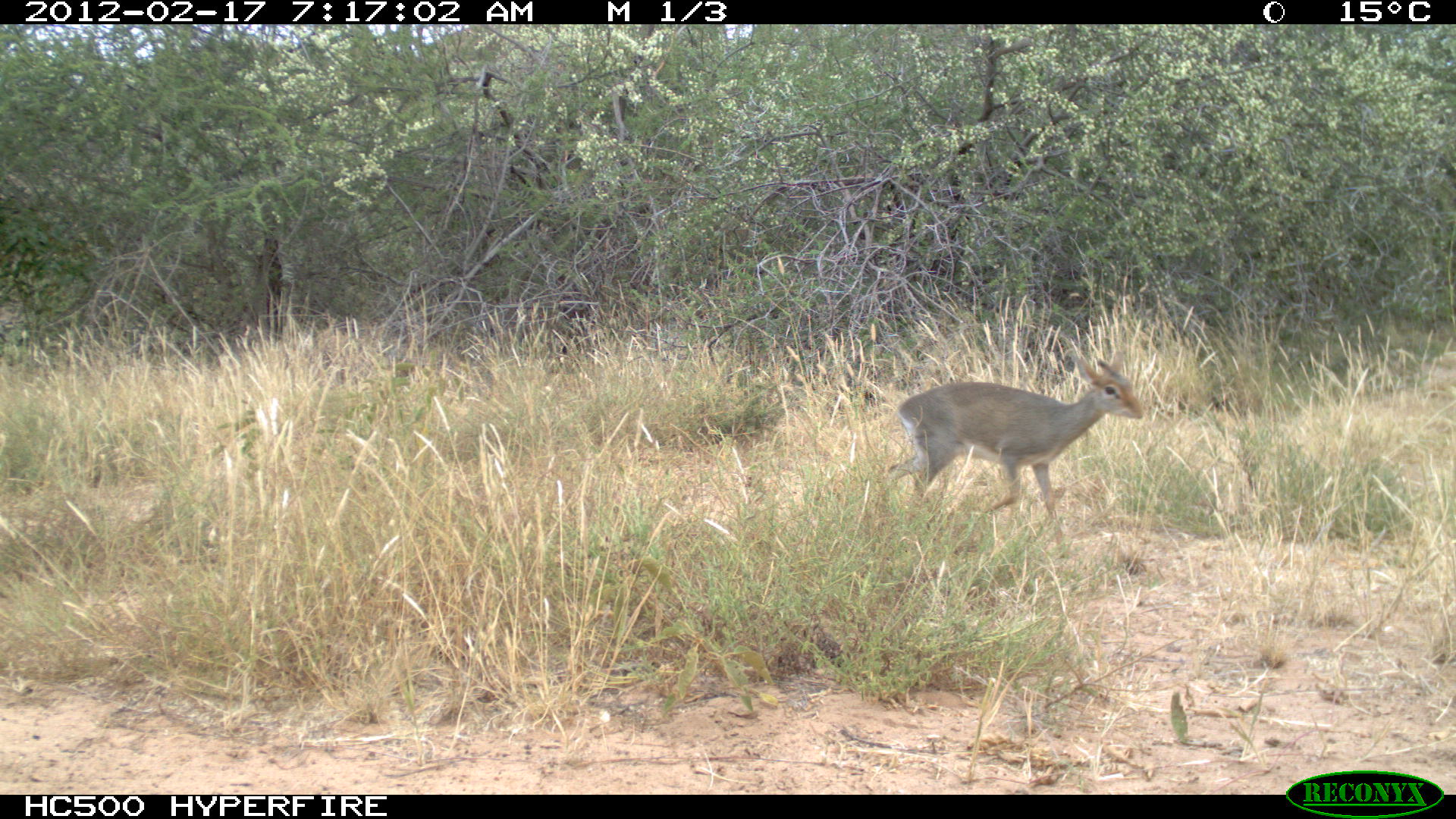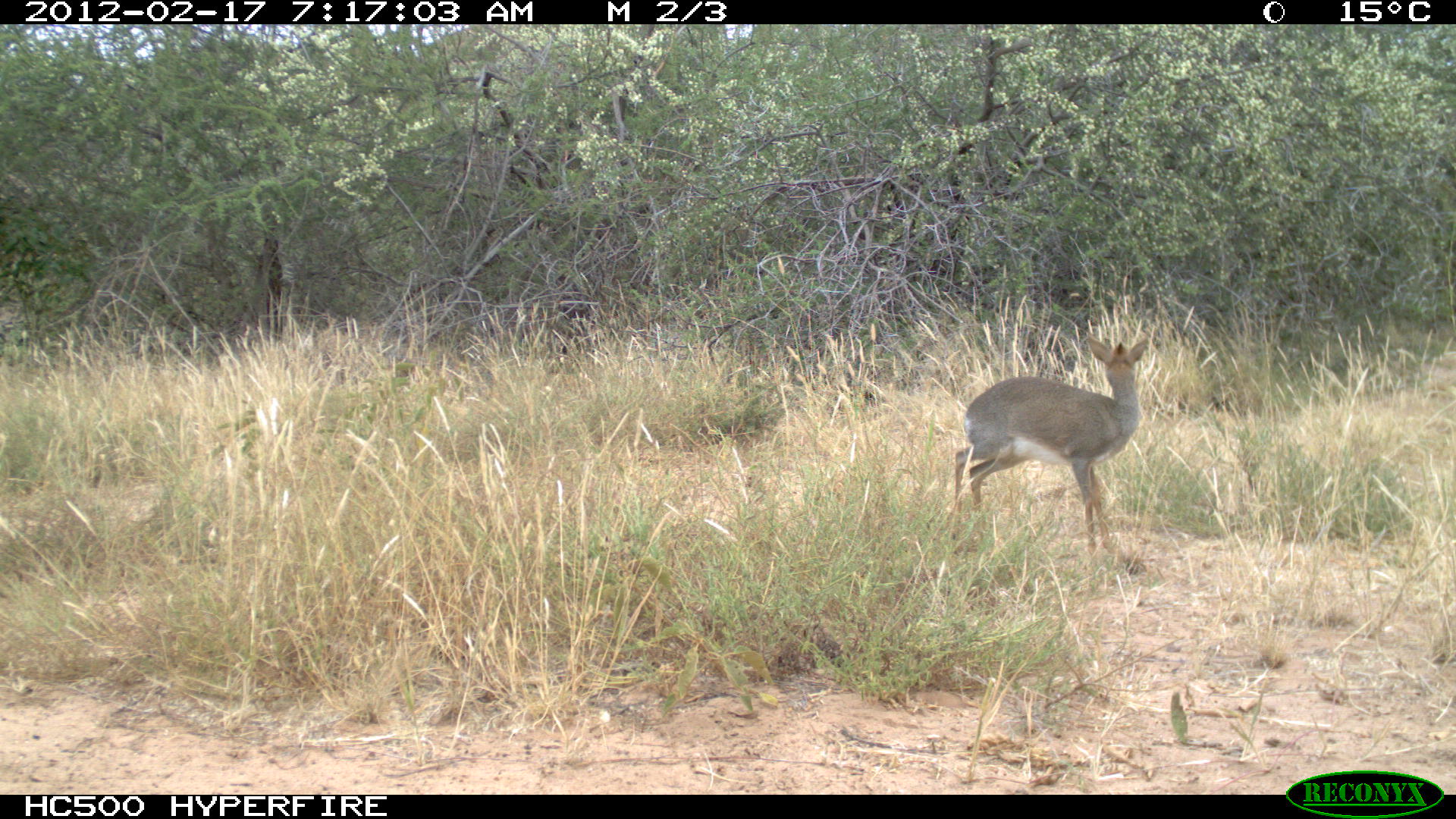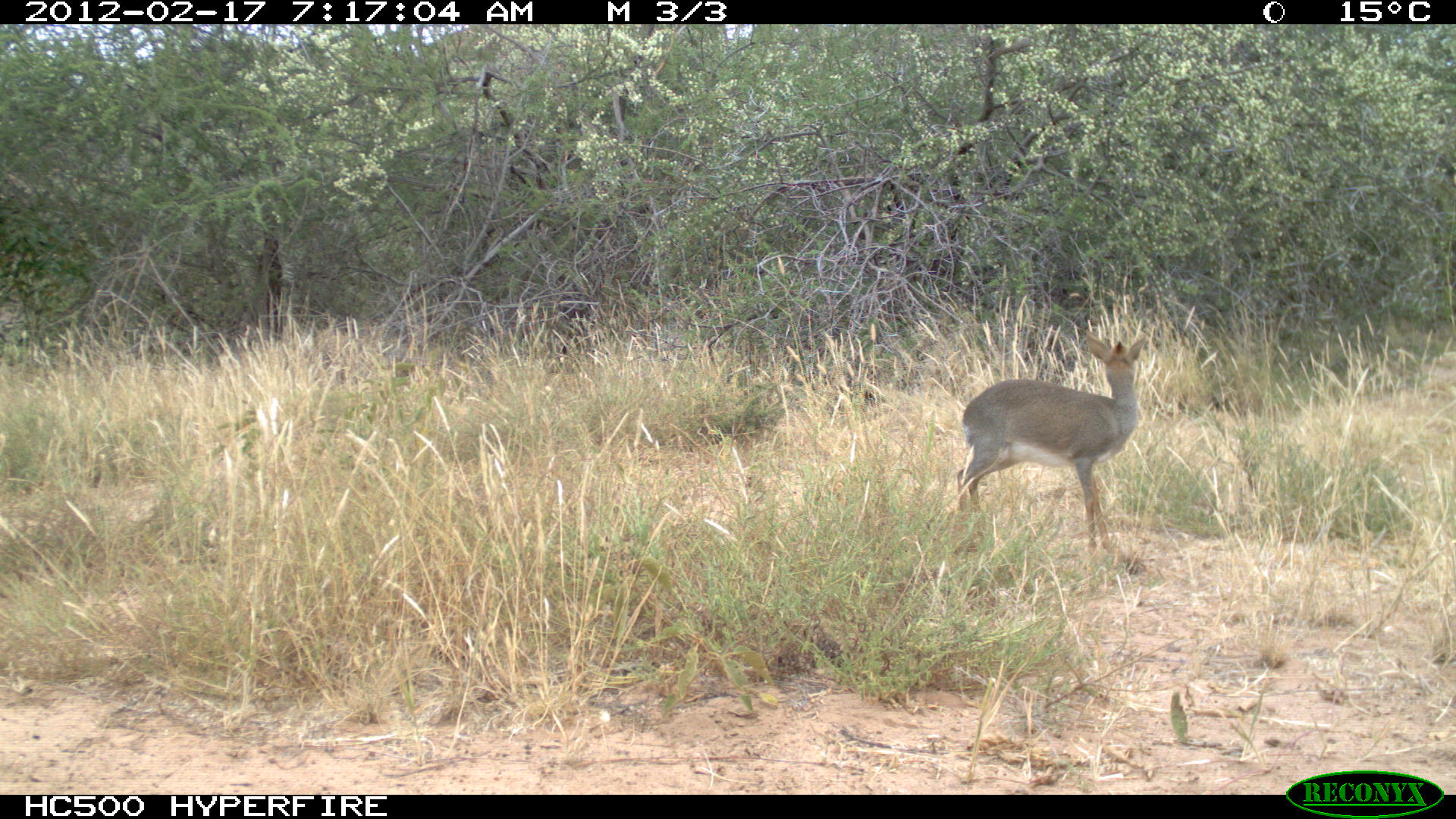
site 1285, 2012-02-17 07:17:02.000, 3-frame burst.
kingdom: Animalia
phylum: Chordata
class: Mammalia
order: Artiodactyla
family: Bovidae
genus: Madoqua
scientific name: Madoqua guentheri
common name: günther's dik-dik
Madoqua guentheri (günther's dik-dik), count 1.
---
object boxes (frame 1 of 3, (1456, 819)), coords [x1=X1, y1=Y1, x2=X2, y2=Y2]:
madoqua guentheri: [x1=873, y1=347, x2=1144, y2=546]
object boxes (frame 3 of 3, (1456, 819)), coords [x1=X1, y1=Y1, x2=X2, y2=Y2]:
madoqua guentheri: [x1=954, y1=328, x2=1149, y2=574]